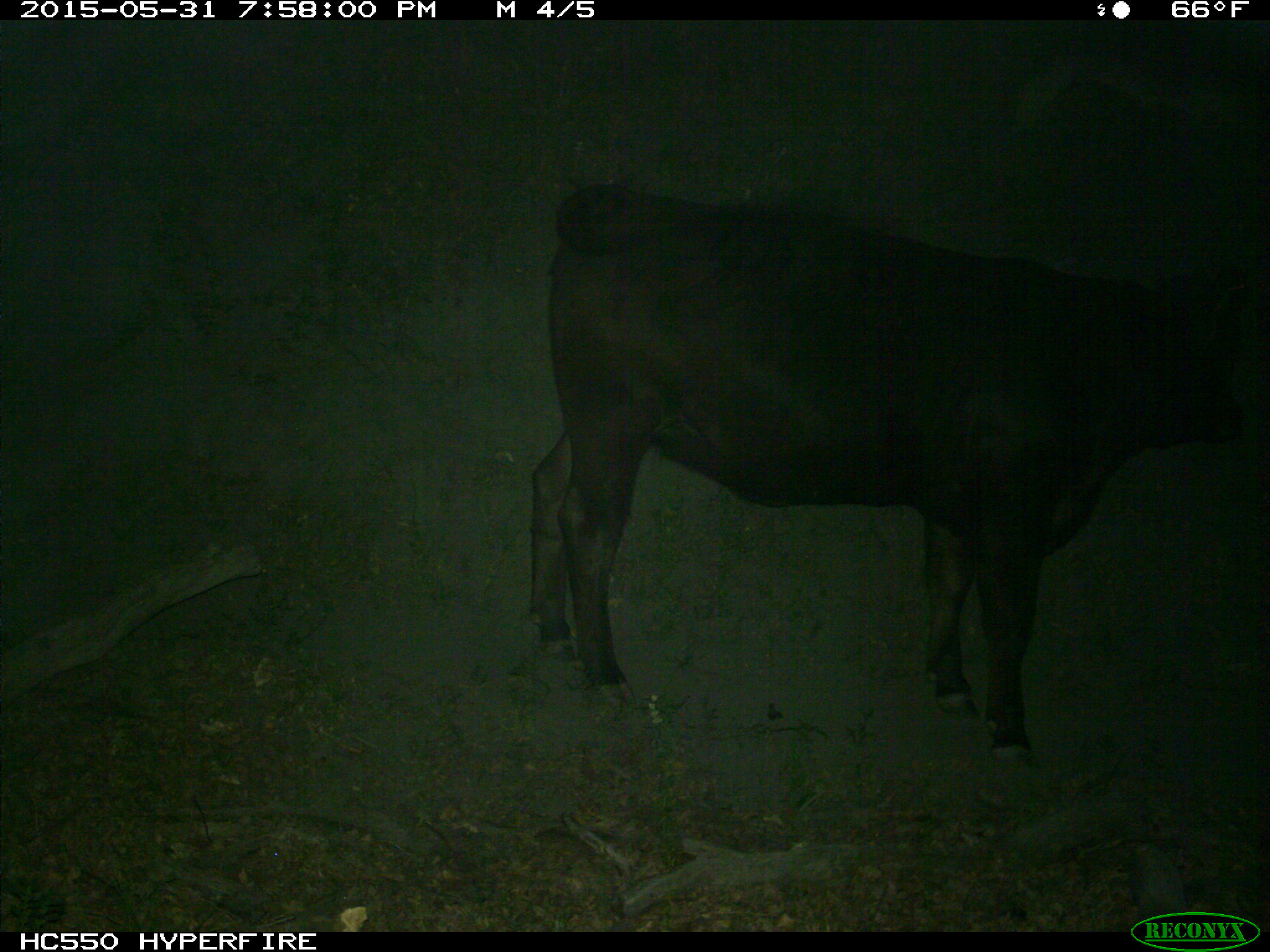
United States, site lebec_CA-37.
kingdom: Animalia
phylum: Chordata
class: Mammalia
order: Artiodactyla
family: Bovidae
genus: Bos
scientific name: Bos taurus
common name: domestic cow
Bos taurus (domestic cow).